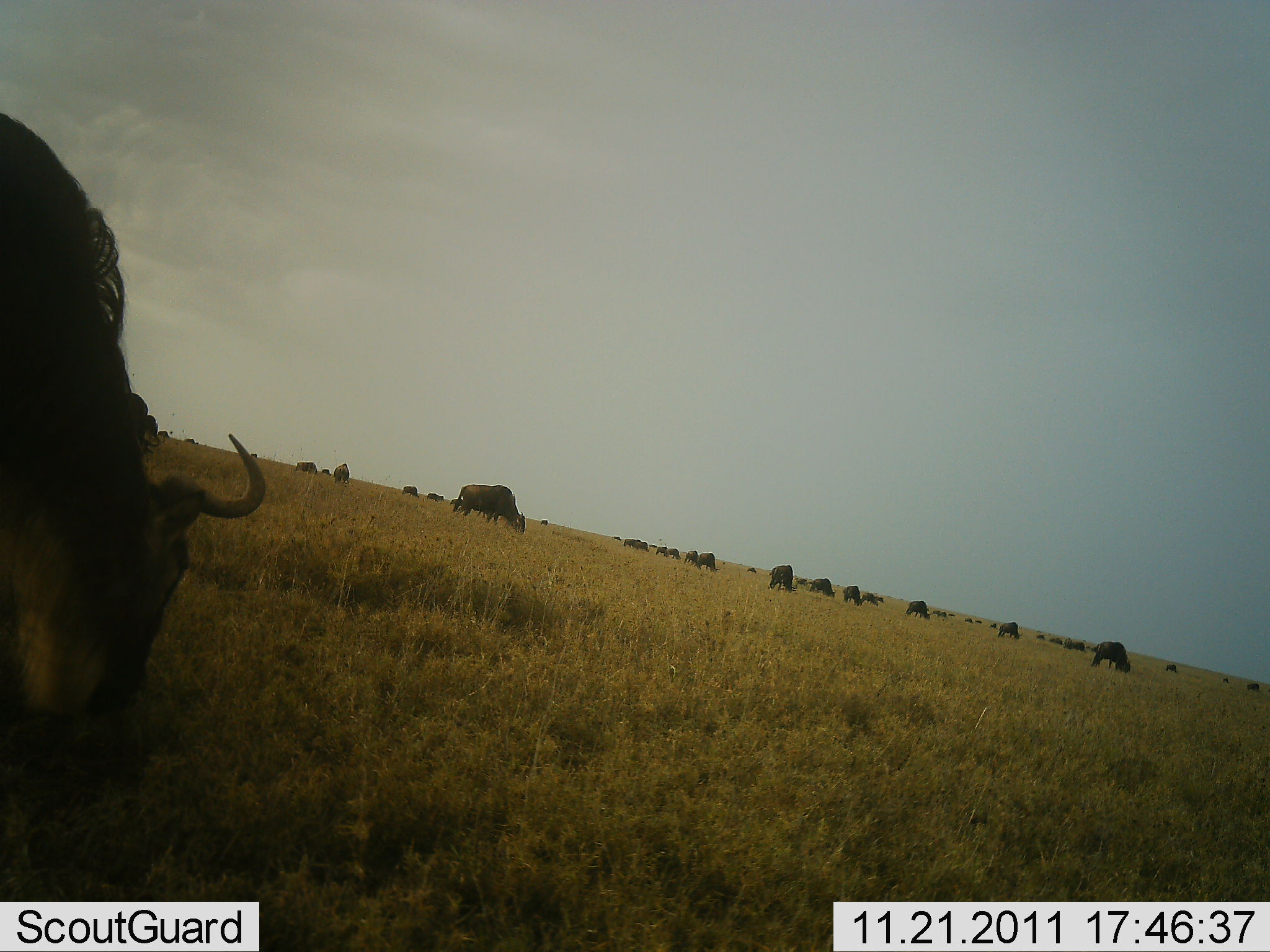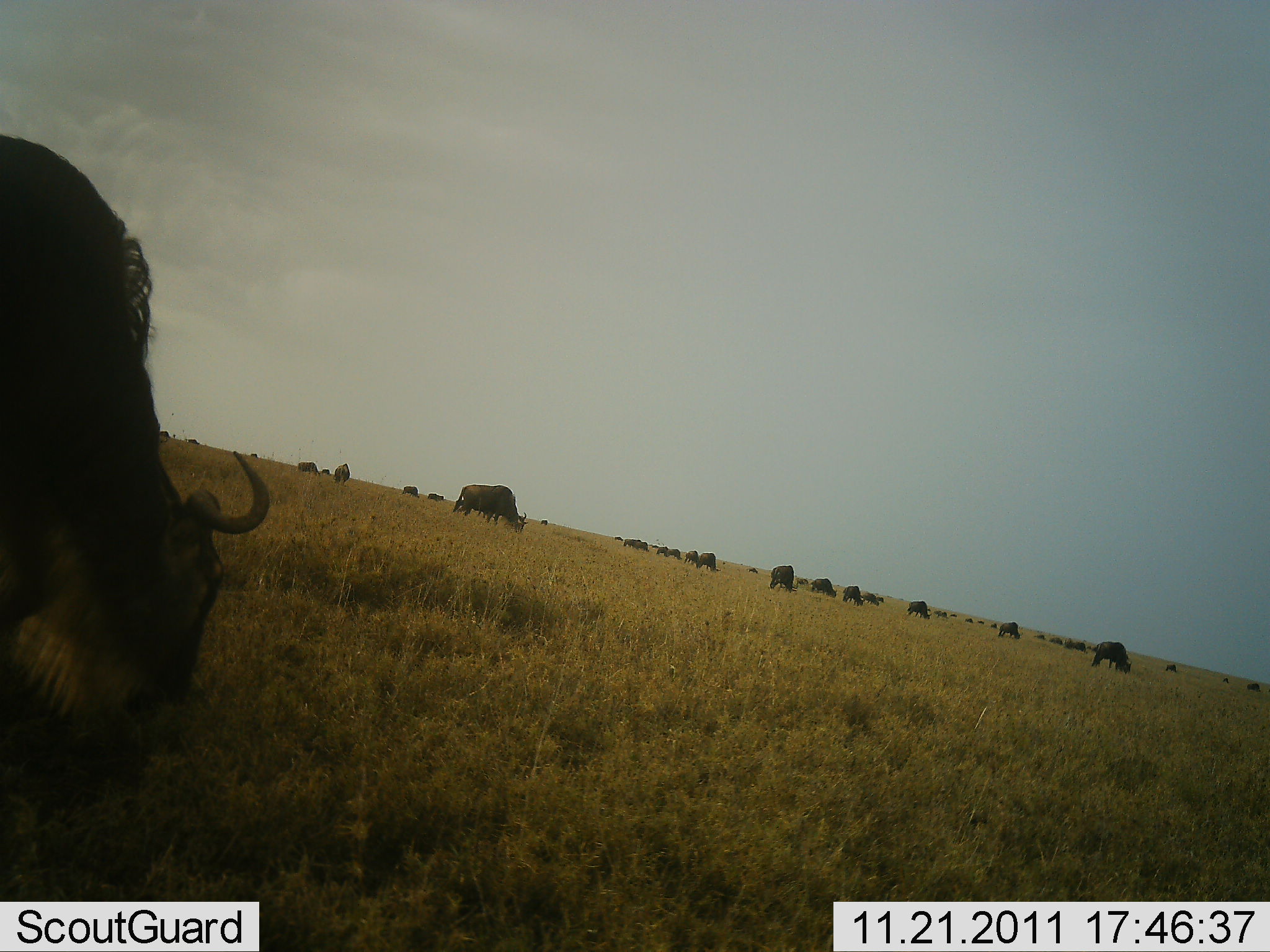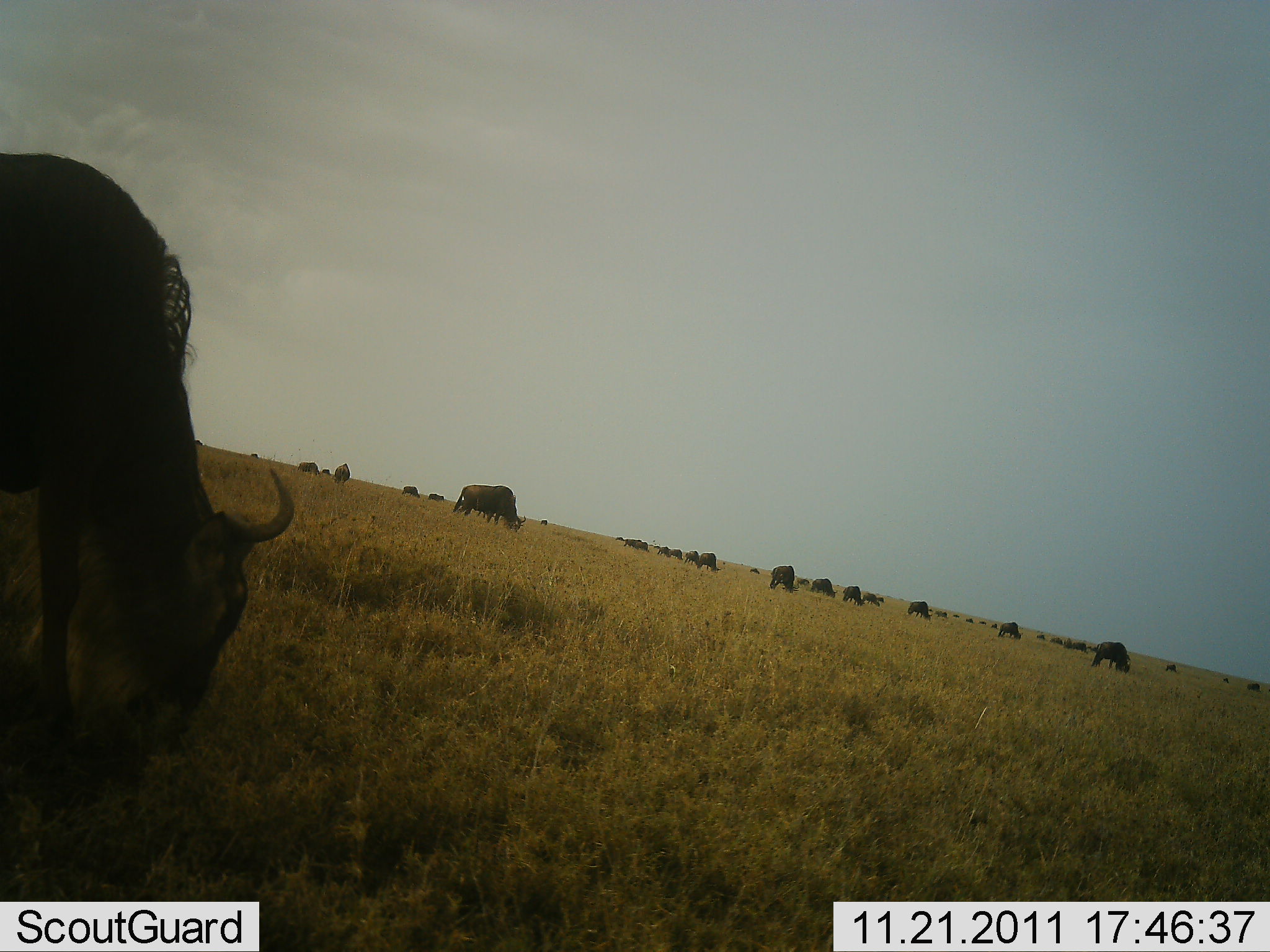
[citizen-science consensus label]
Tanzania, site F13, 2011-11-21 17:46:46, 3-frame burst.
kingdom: Animalia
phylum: Chordata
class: Mammalia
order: Artiodactyla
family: Bovidae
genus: Connochaetes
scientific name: Connochaetes taurinus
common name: blue wildebeest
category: wildebeest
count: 11-50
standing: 40%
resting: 10%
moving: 20%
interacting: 0%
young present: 0%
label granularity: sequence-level